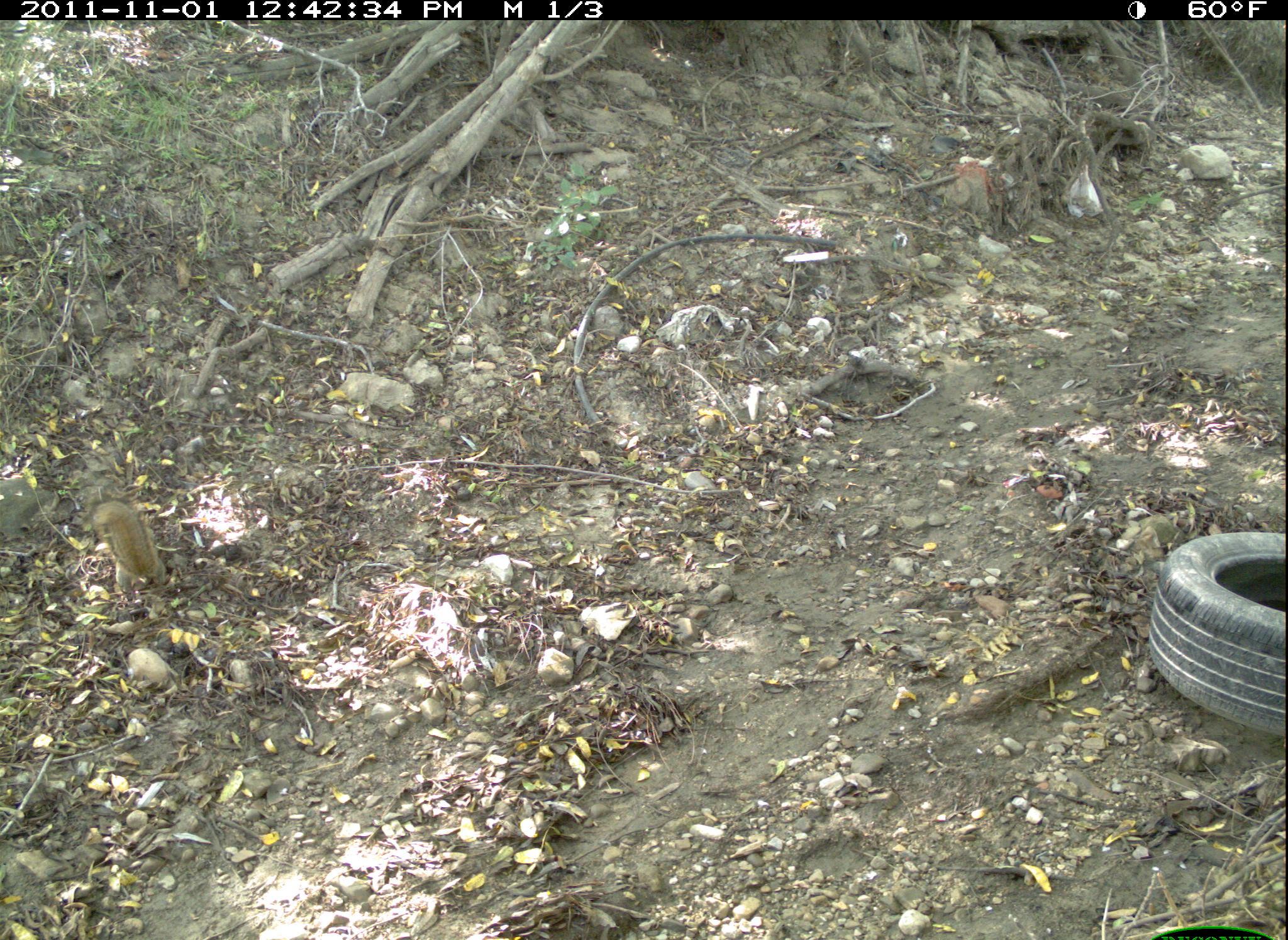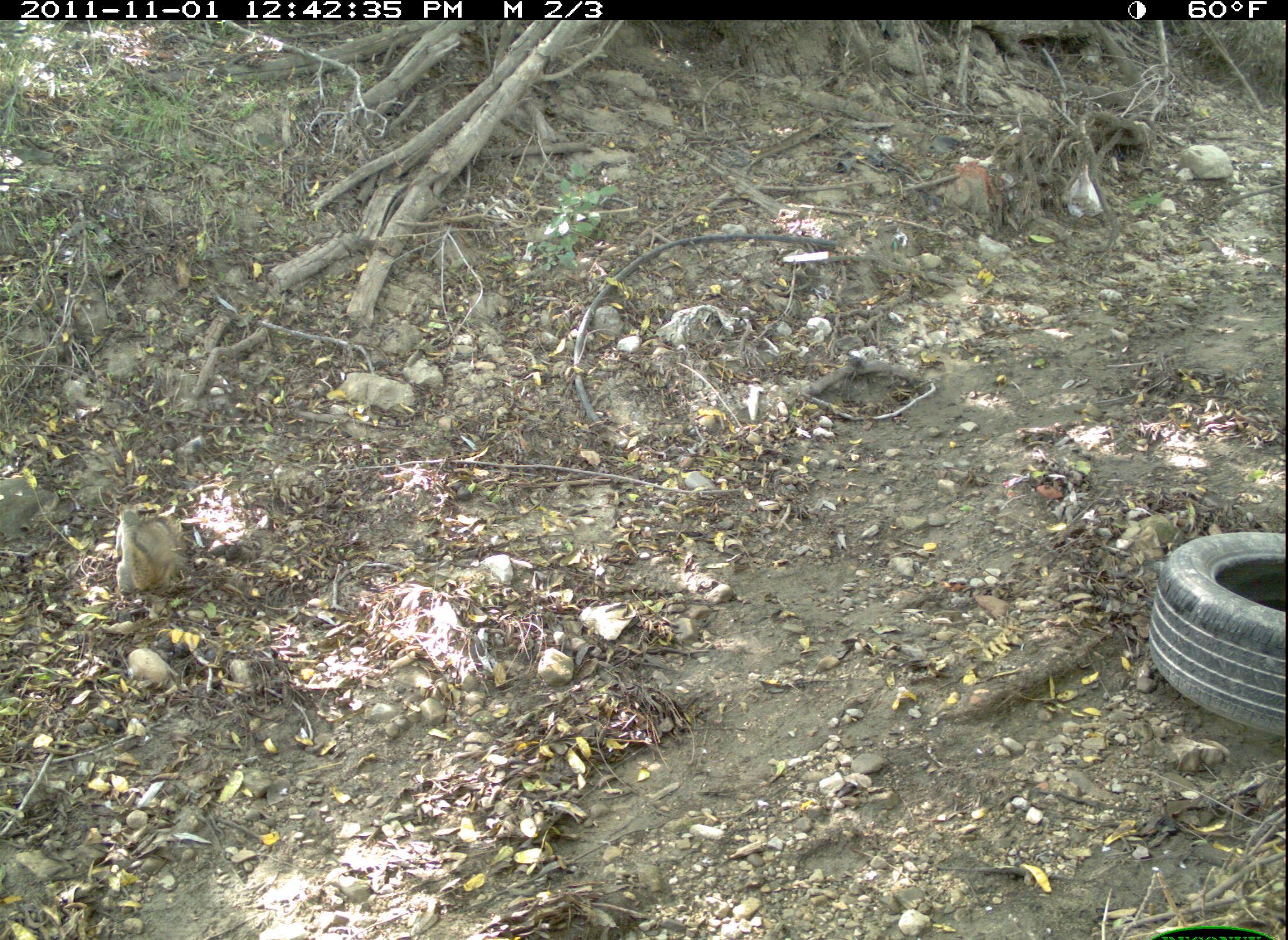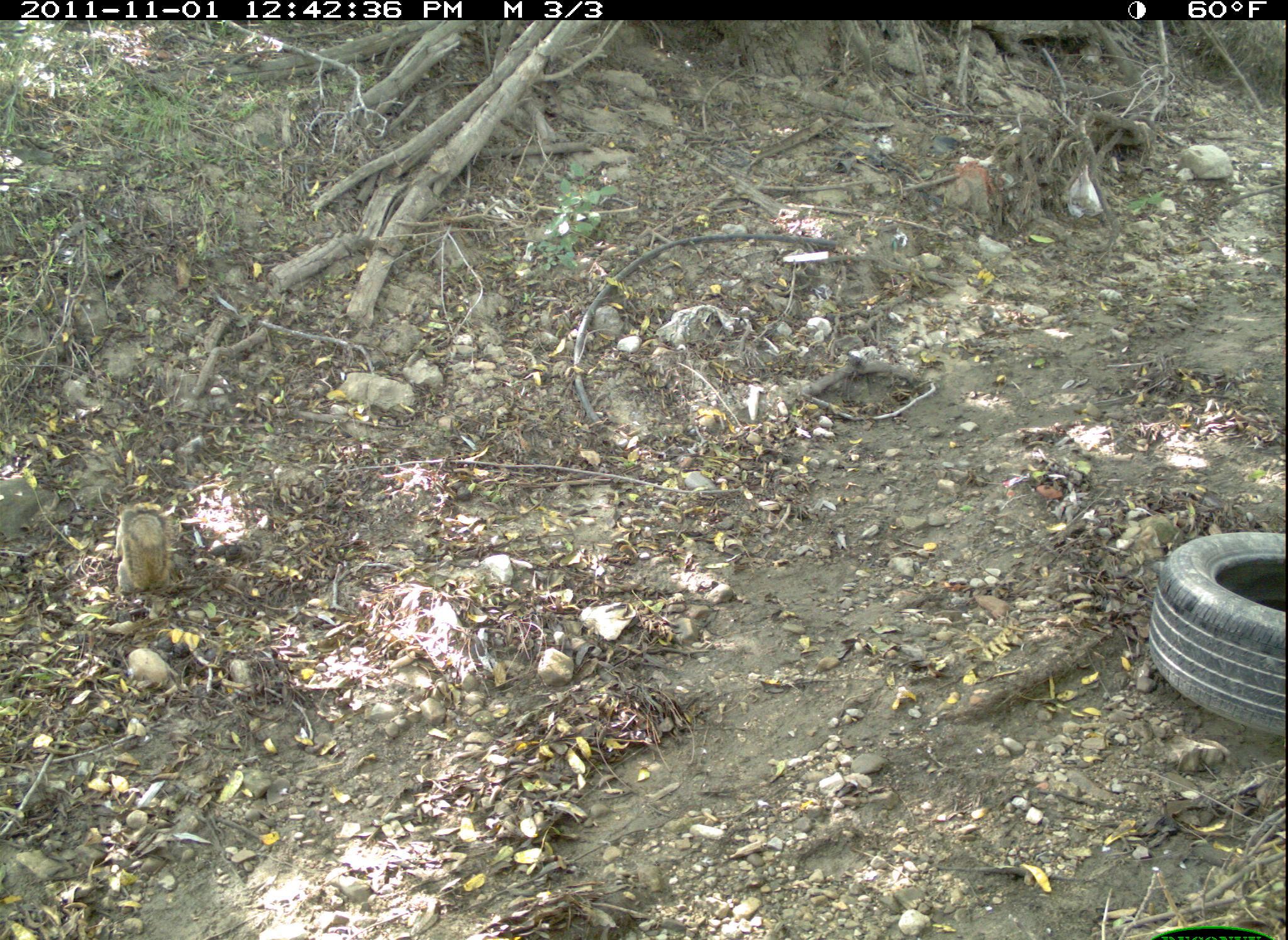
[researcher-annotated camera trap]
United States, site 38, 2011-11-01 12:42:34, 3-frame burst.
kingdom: Animalia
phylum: Chordata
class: Mammalia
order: Rodentia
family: Sciuridae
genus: Sciurus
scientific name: Sciurus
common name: squirrel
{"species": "squirrel (Sciurus)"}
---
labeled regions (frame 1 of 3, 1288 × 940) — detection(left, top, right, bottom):
squirrel: detection(82, 472, 175, 601)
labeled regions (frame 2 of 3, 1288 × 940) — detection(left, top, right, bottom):
squirrel: detection(87, 493, 192, 625)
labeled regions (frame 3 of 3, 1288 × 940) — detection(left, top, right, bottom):
squirrel: detection(92, 491, 198, 612)